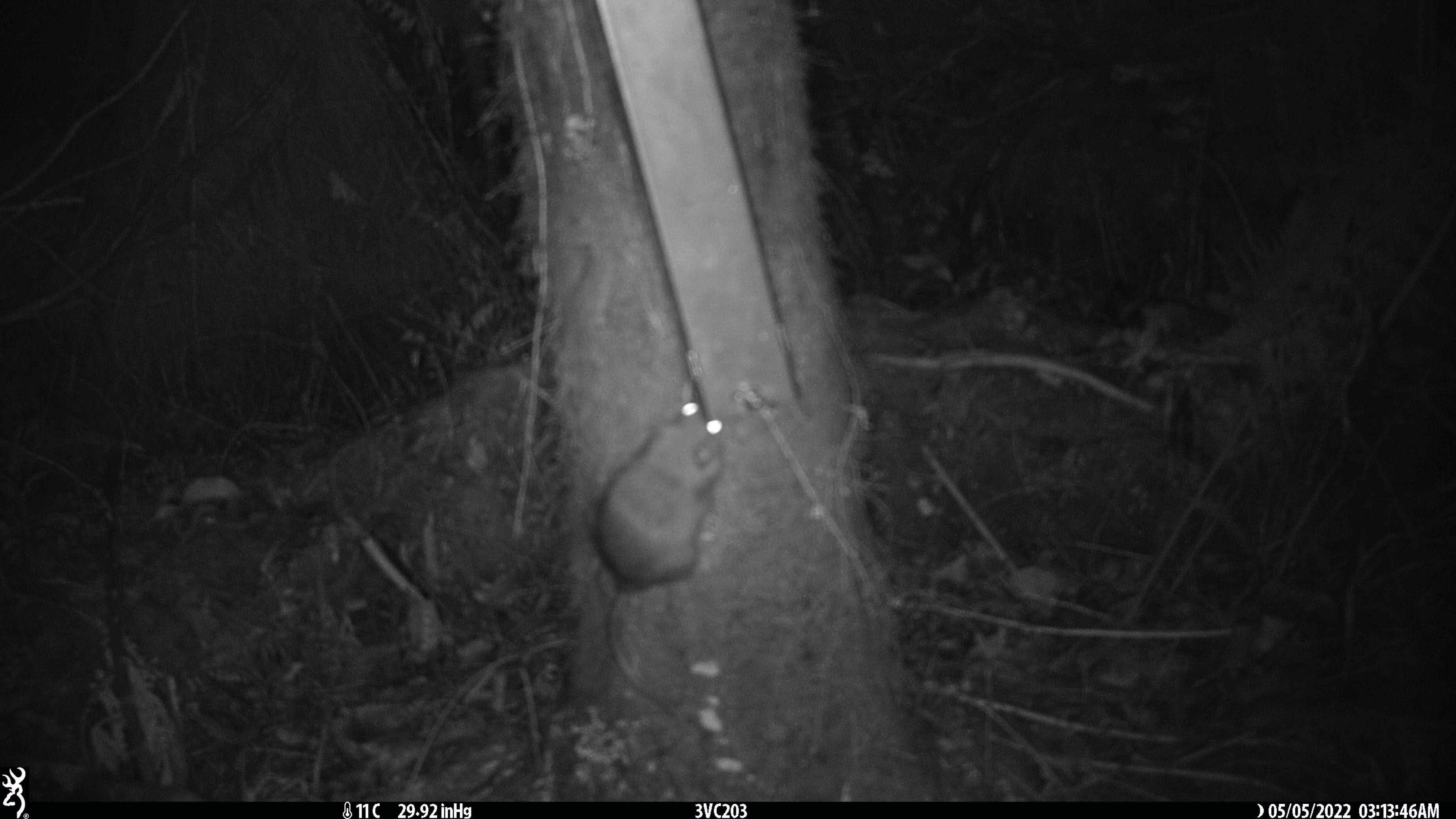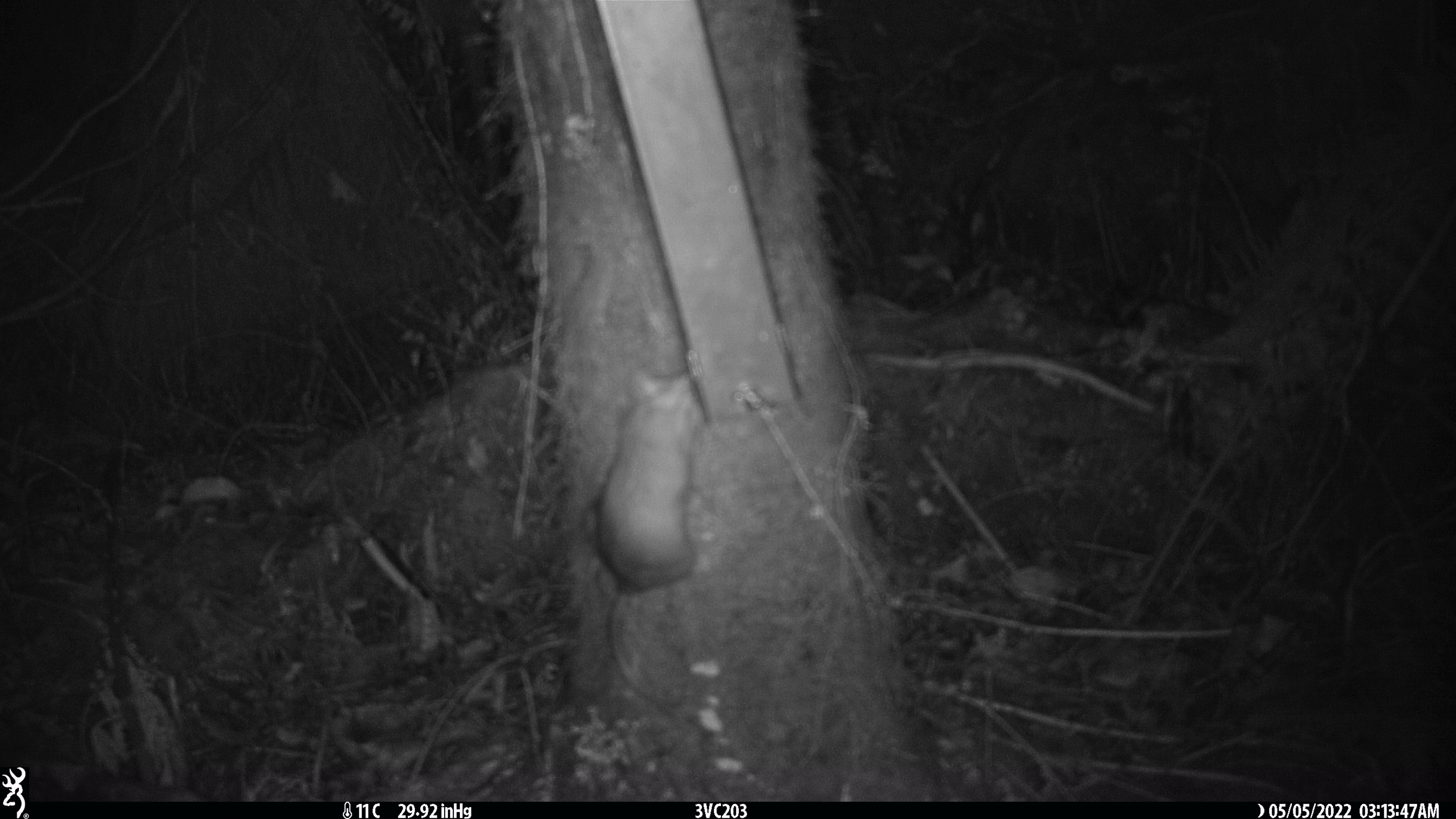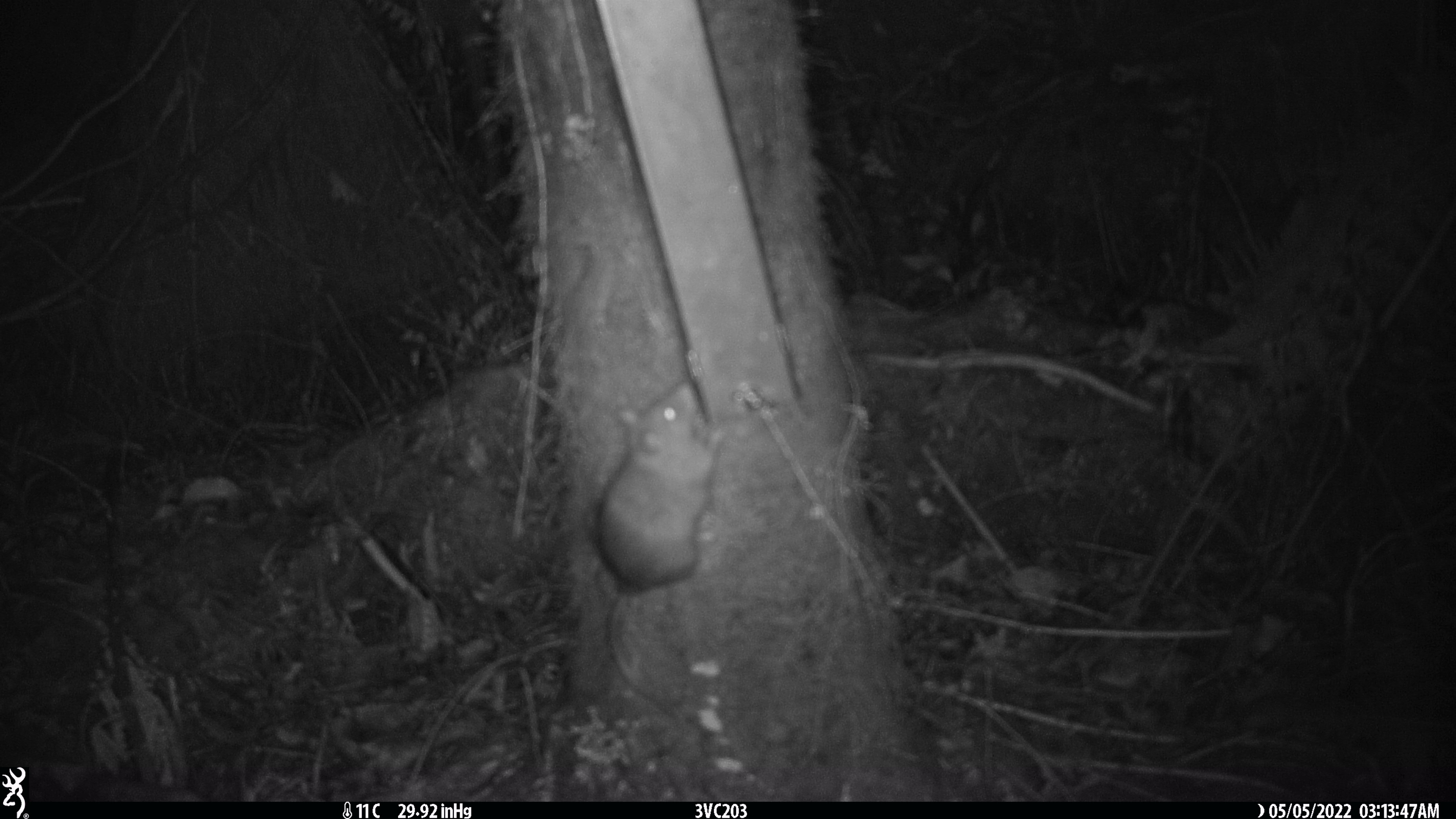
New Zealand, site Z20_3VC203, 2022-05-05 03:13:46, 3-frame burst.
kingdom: Animalia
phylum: Chordata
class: Mammalia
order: Rodentia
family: Muridae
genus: Rattus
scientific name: Rattus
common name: rat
Rat (Rattus).